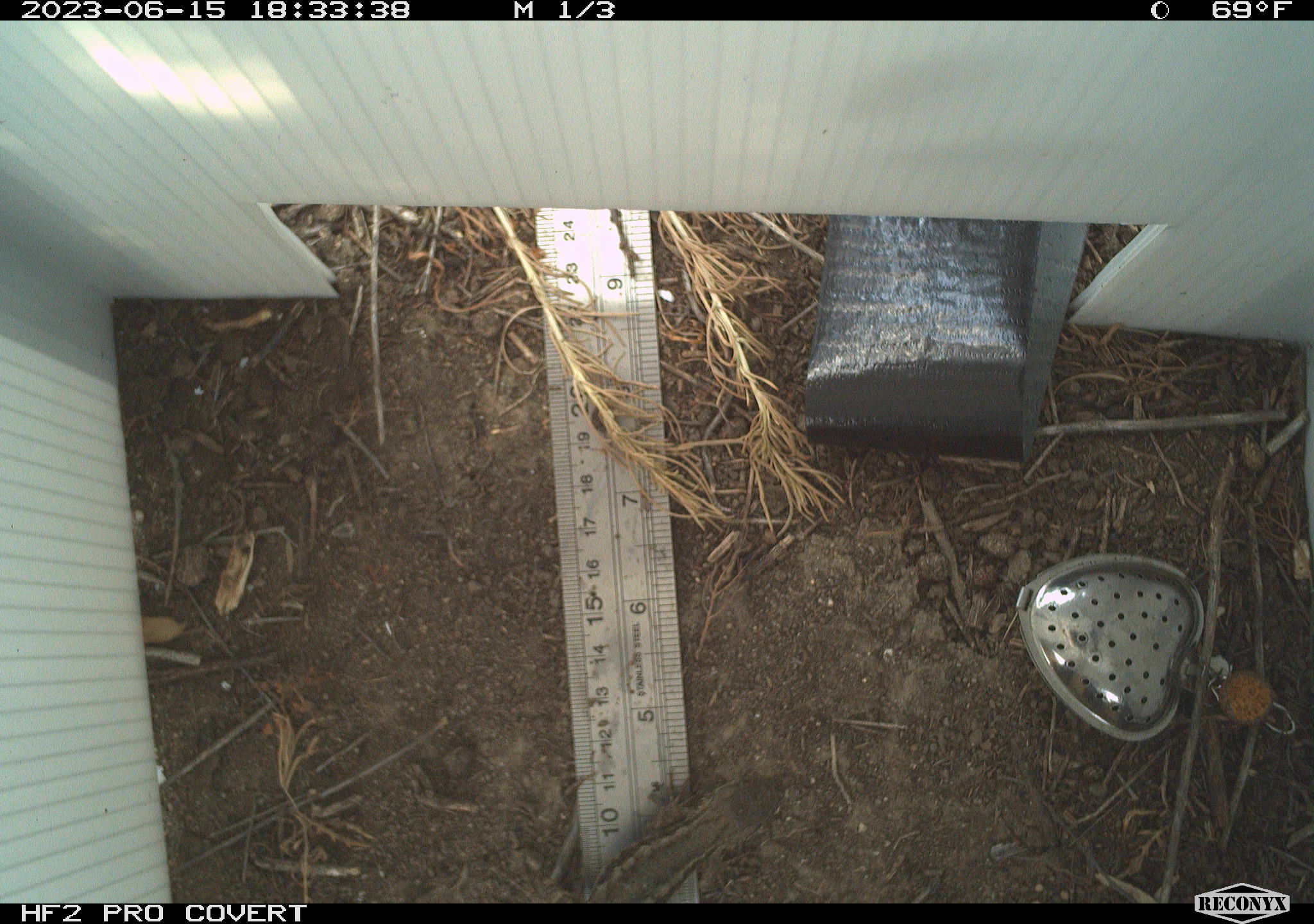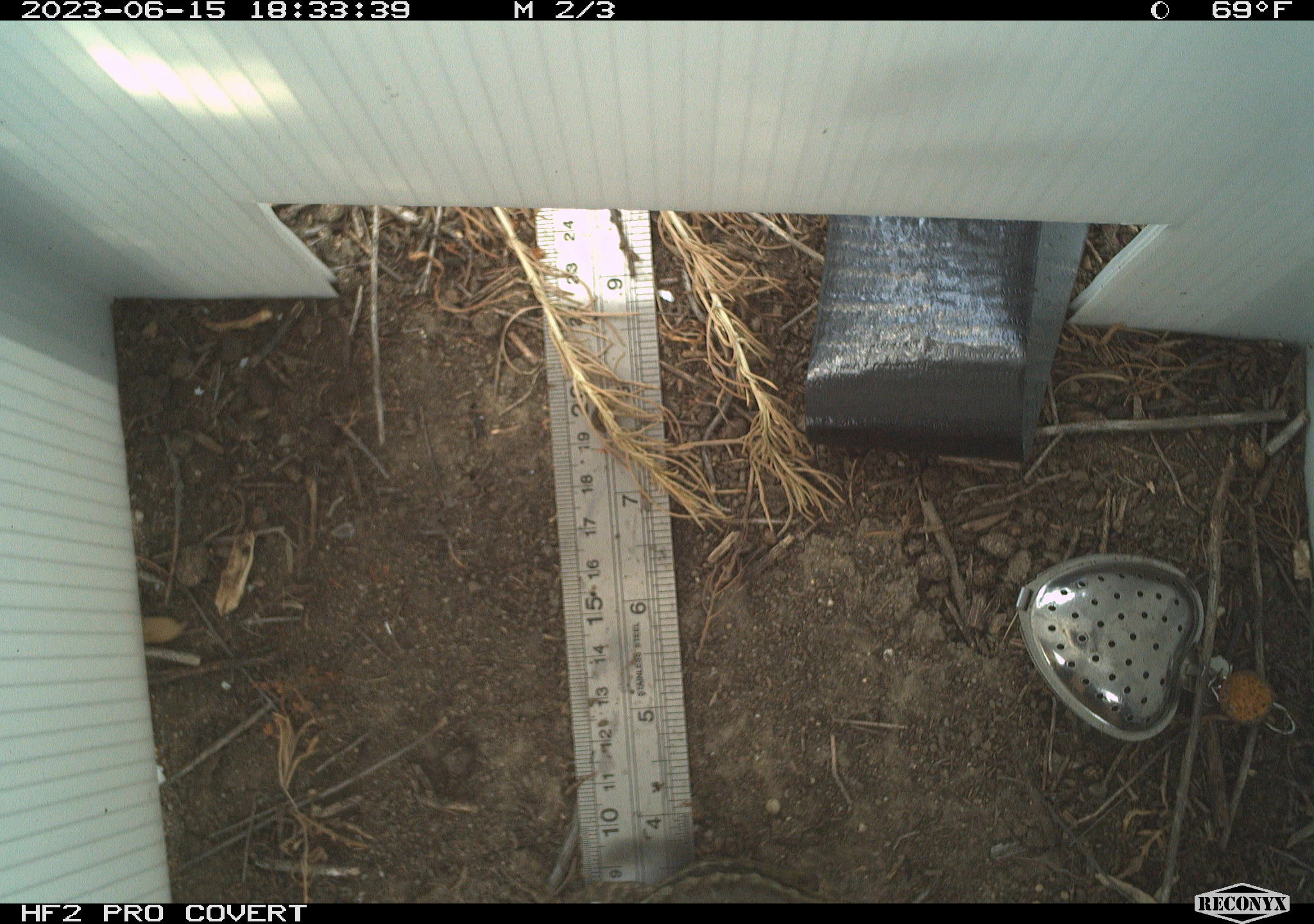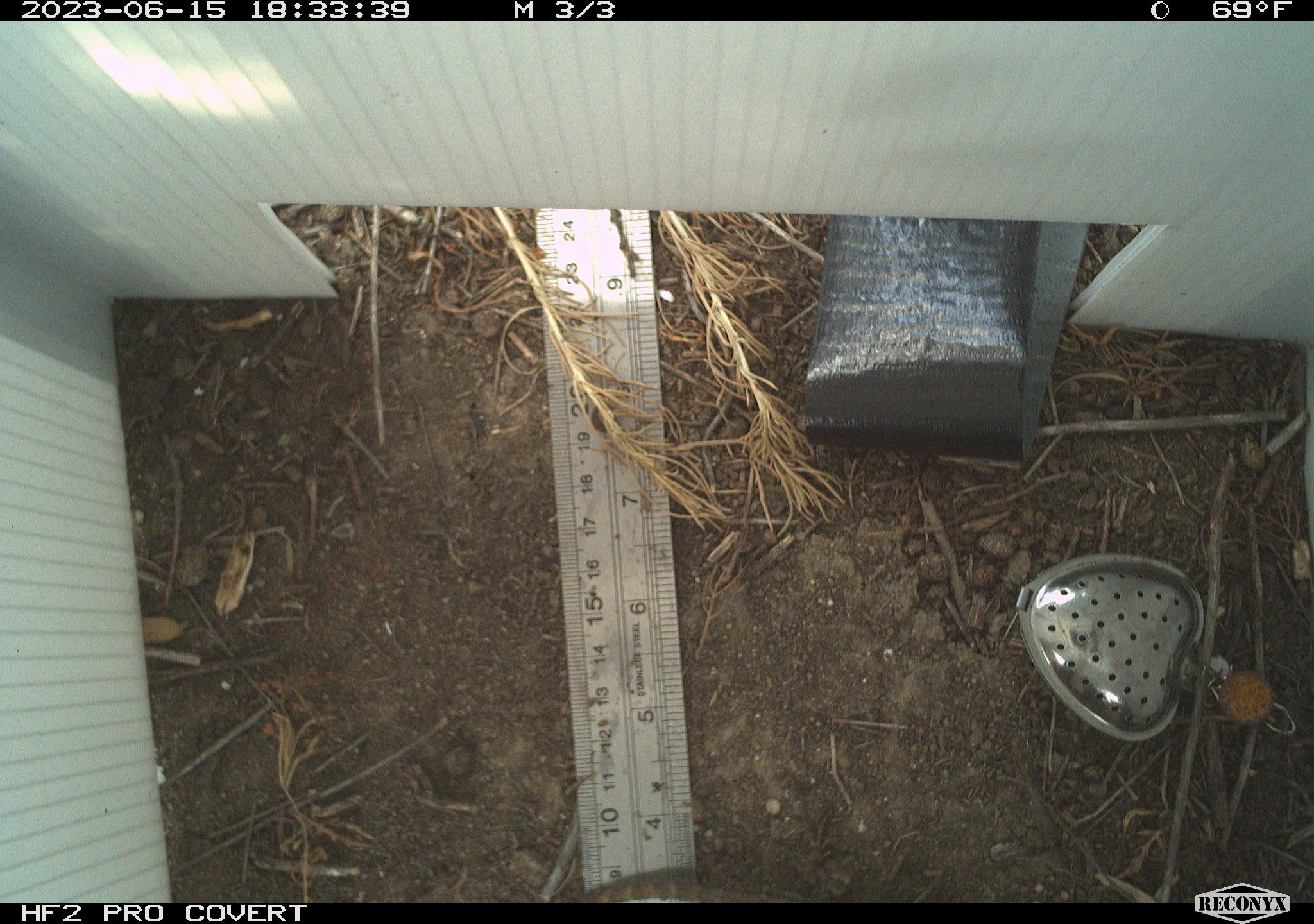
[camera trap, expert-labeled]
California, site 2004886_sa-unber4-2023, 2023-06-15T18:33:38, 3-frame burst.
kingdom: Animalia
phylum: Chordata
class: Reptilia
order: Squamata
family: Phrynosomatidae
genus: Sceloporus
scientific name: Sceloporus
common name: spiny lizards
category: sceloporus species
Sceloporus species (spiny lizards) (Sceloporus).